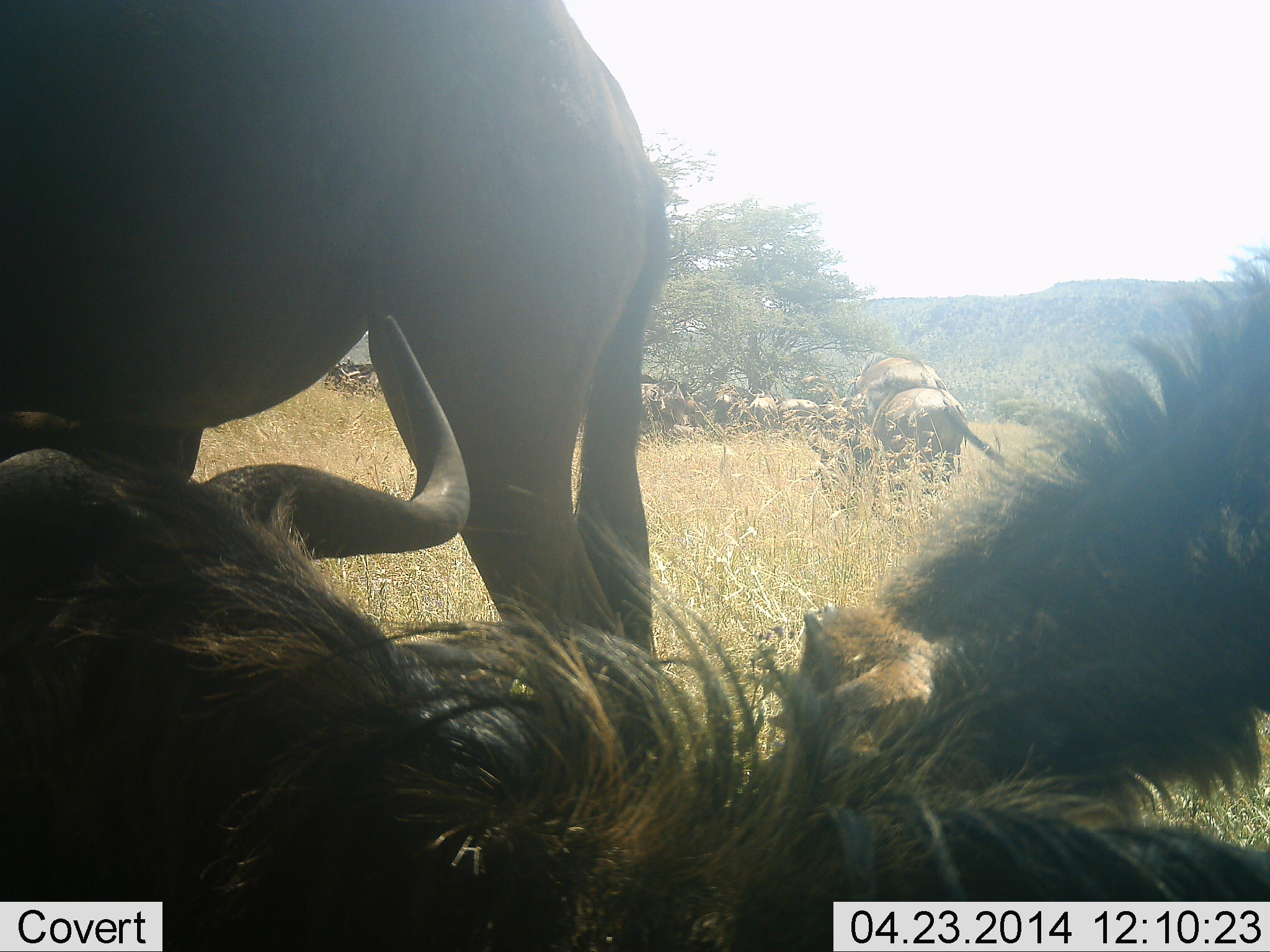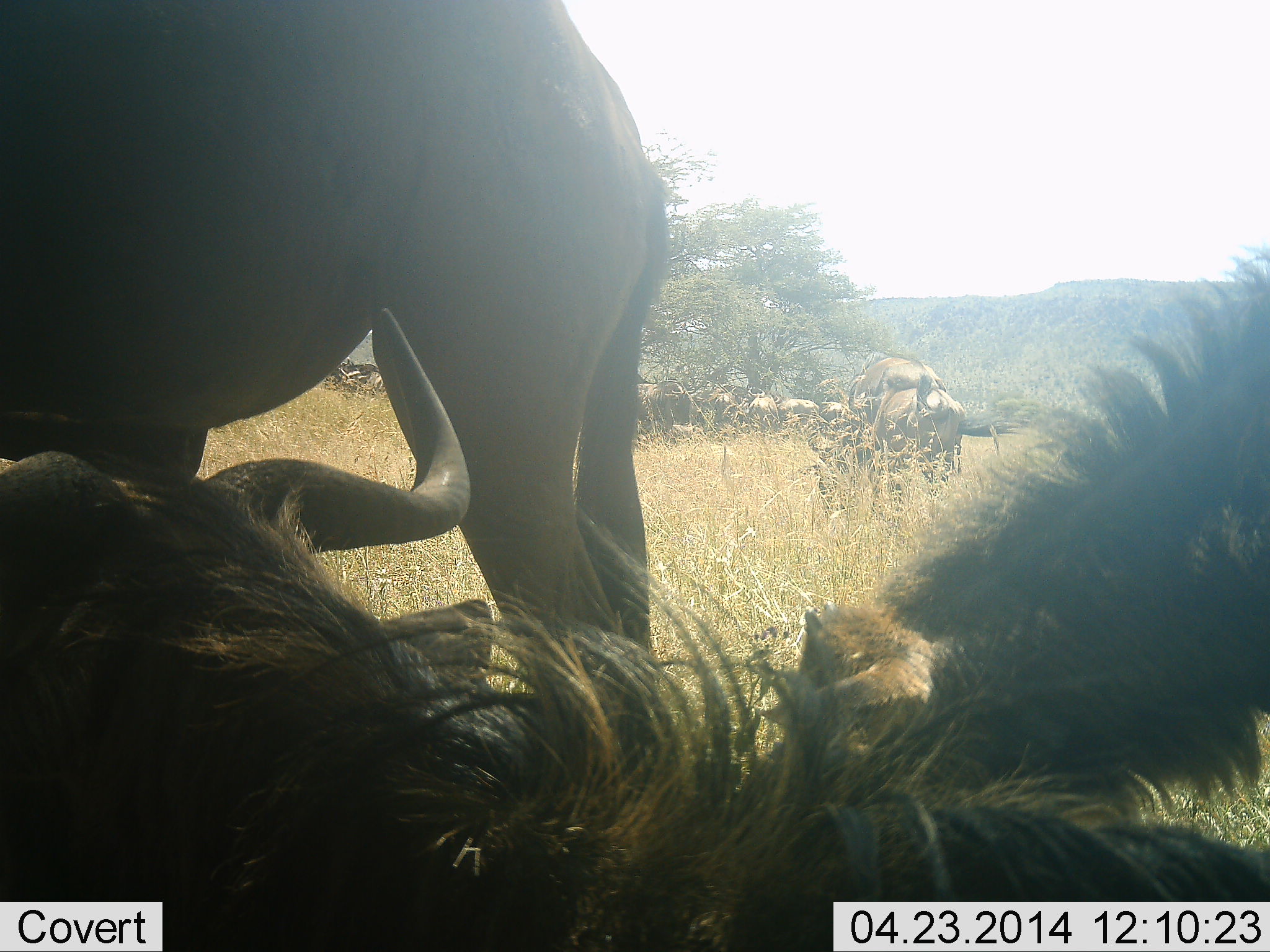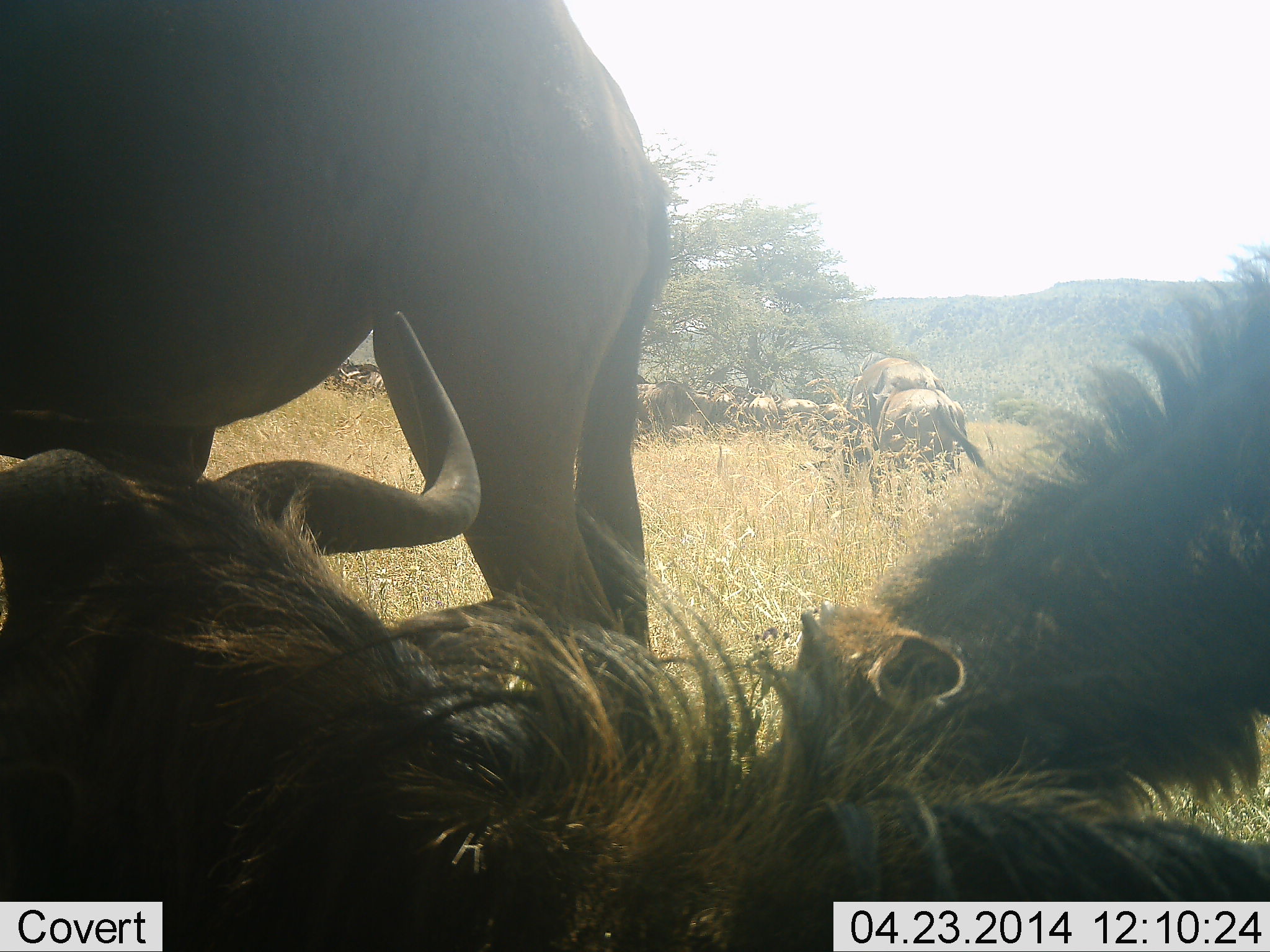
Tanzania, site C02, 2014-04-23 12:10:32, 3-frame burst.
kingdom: Animalia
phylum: Chordata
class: Mammalia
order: Artiodactyla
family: Bovidae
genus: Connochaetes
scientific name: Connochaetes taurinus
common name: blue wildebeest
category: wildebeest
Wildebeest (blue wildebeest) (Connochaetes taurinus), count 10. Behavior (volunteer vote fractions): standing 79%, resting 91%, moving 9%, interacting 16%. Young present (vote fraction): 4%. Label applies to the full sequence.